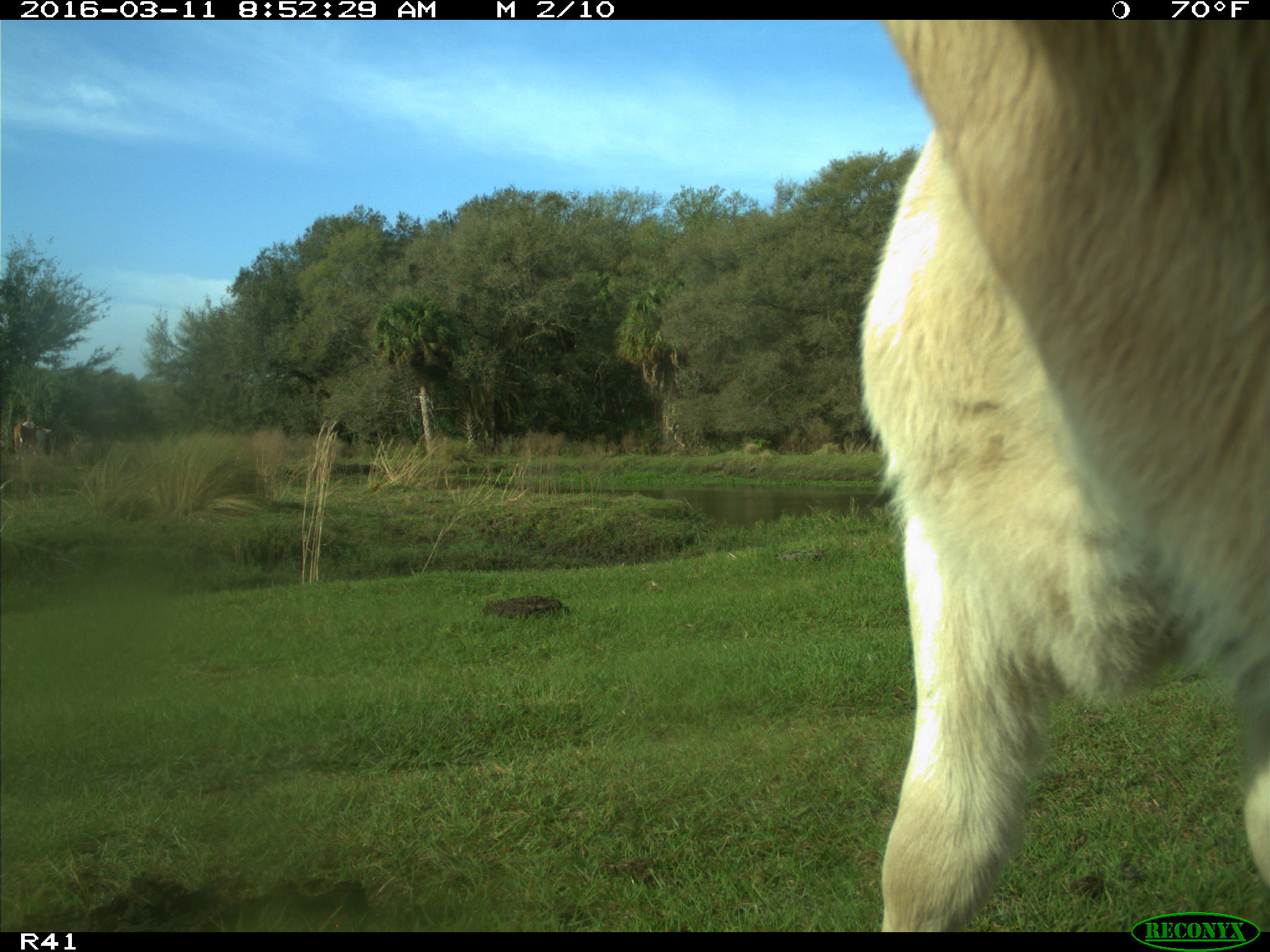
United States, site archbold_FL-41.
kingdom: Animalia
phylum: Chordata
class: Mammalia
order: Artiodactyla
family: Bovidae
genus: Bos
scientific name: Bos taurus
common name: domestic cow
Bos taurus (domestic cow).